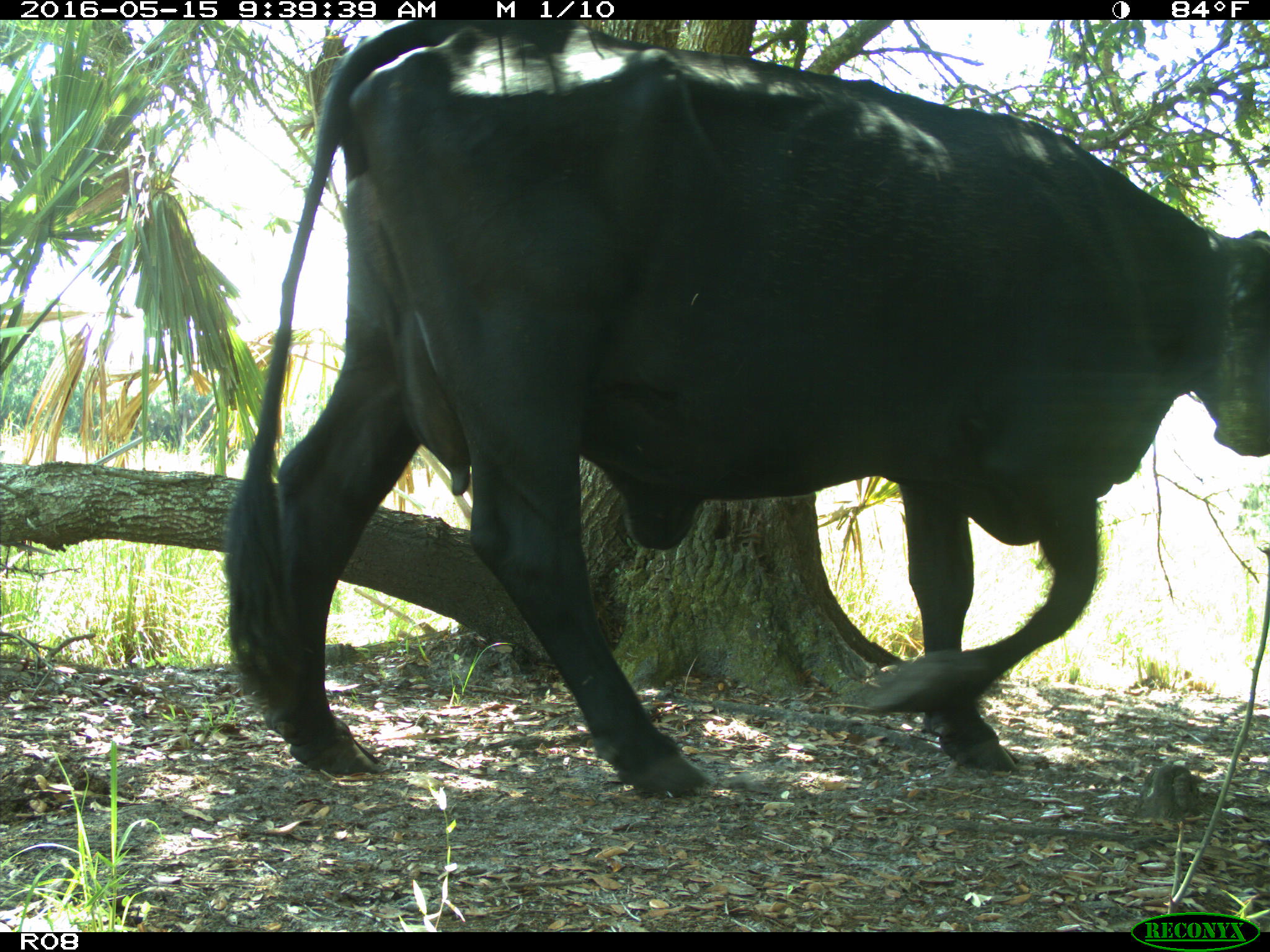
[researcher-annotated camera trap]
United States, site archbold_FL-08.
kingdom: Animalia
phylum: Chordata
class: Mammalia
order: Artiodactyla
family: Bovidae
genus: Bos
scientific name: Bos taurus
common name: domestic cow